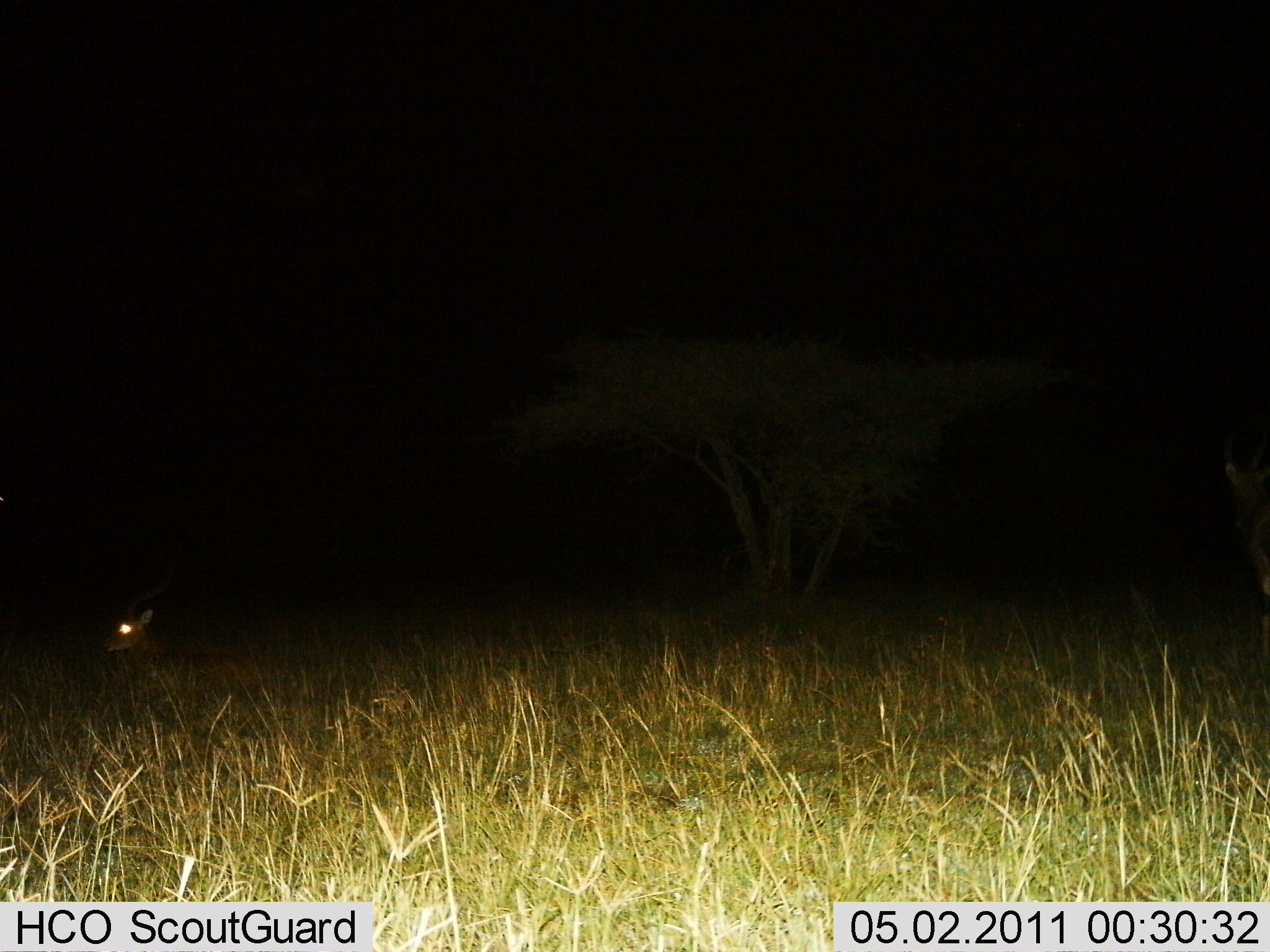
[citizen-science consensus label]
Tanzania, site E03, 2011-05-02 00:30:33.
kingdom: Animalia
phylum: Chordata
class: Mammalia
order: Artiodactyla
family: Bovidae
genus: Madoqua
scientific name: Madoqua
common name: dikdik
Dikdik (Madoqua), count 1. Behavior (volunteer vote fractions): standing 40%, resting 20%, moving 40%, interacting 0%. Young present (vote fraction): 0%. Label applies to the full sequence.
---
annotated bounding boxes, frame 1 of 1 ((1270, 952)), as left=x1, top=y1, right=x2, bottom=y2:
animal: left=99, top=595, right=287, bottom=711; left=1224, top=460, right=1270, bottom=670